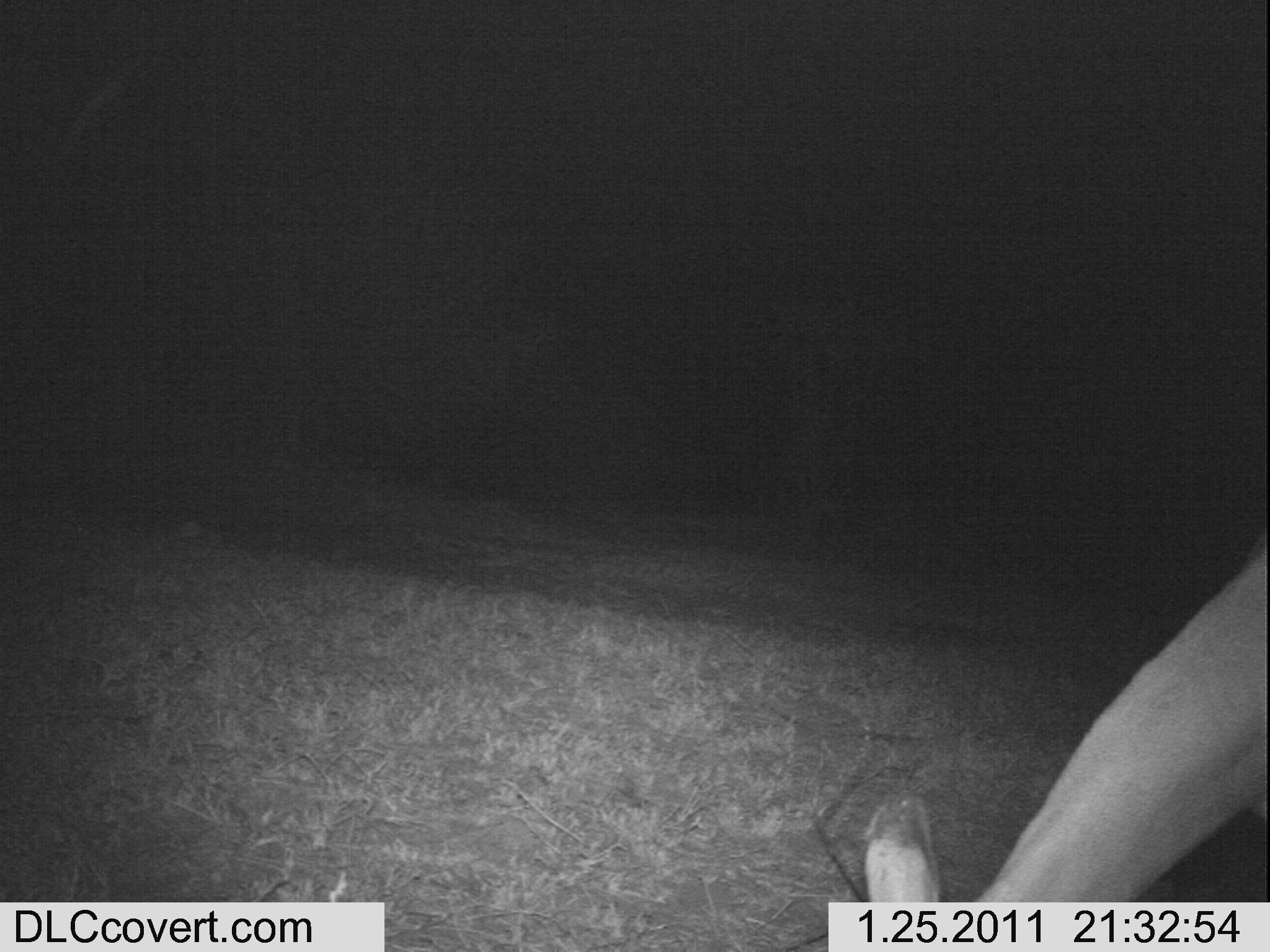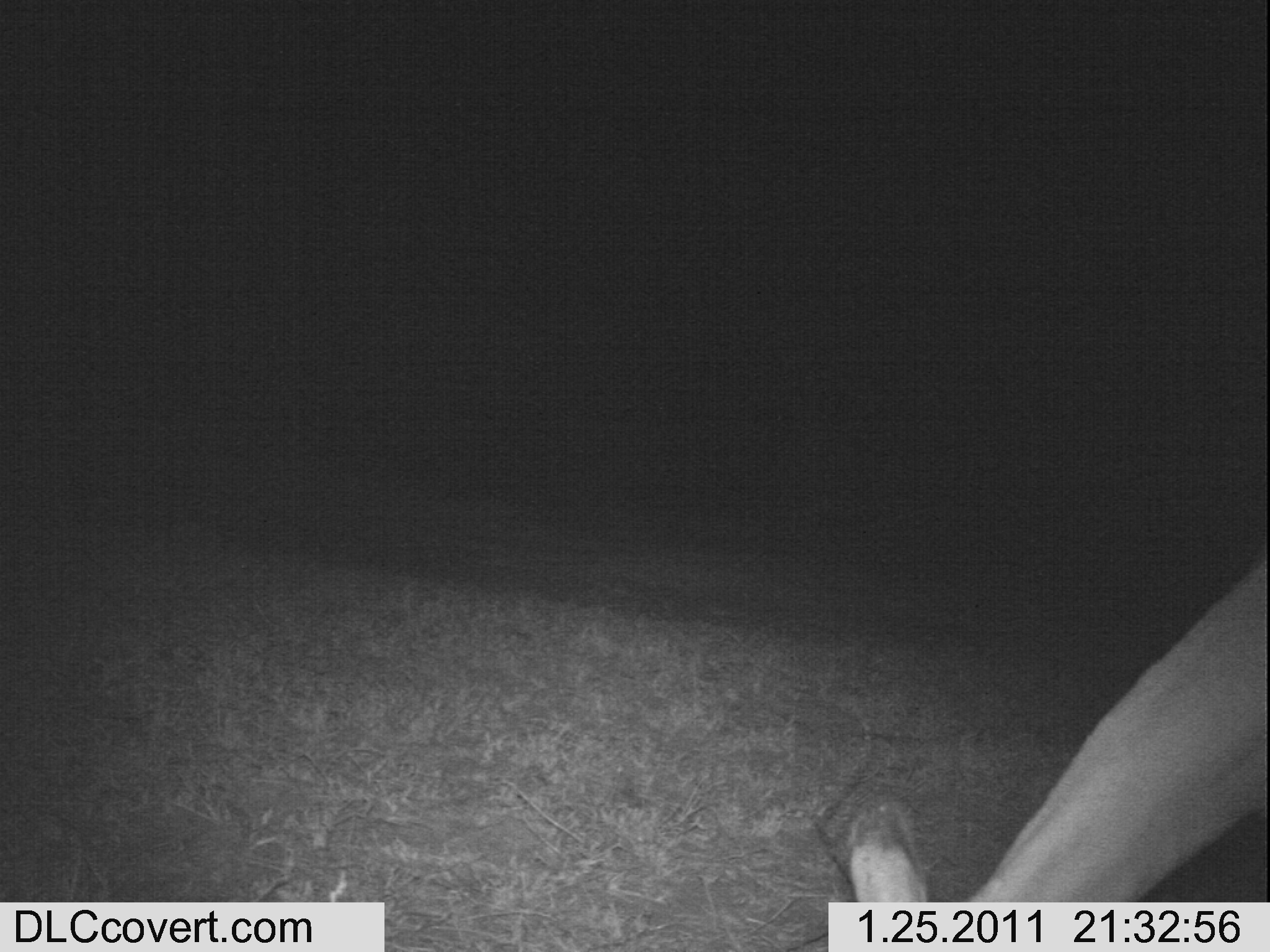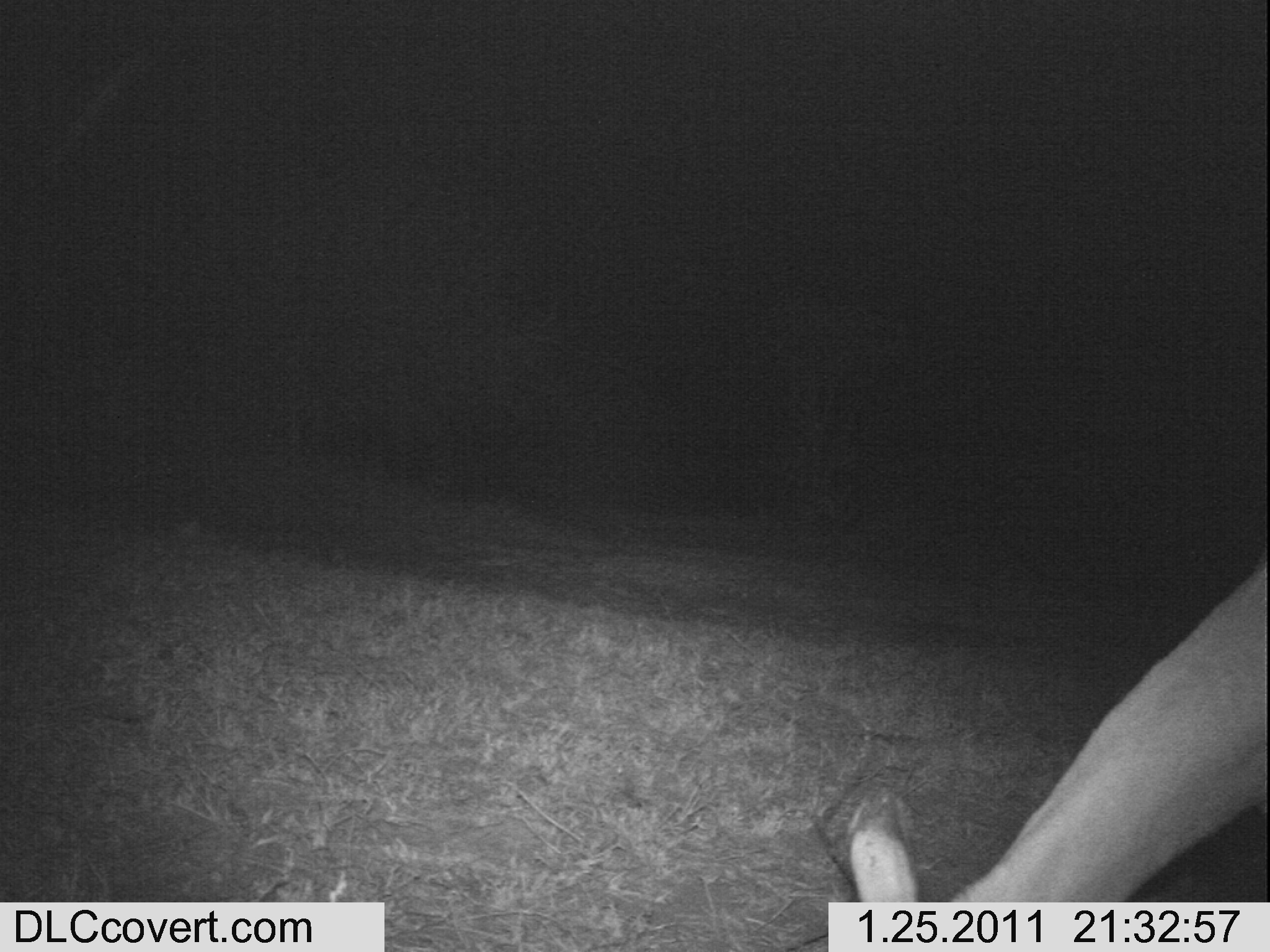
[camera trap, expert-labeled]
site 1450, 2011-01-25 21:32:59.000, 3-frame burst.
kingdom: Animalia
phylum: Chordata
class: Mammalia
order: Artiodactyla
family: Bovidae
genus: Aepyceros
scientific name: Aepyceros melampus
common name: impala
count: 1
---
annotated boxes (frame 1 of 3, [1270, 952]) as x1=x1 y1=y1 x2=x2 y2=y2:
aepyceros melampus: x1=862 y1=524 x2=1270 y2=898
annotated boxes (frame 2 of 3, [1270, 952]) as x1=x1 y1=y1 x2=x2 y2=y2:
aepyceros melampus: x1=844 y1=505 x2=1268 y2=898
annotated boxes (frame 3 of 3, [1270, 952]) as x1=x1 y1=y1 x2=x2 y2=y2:
aepyceros melampus: x1=840 y1=516 x2=1265 y2=902